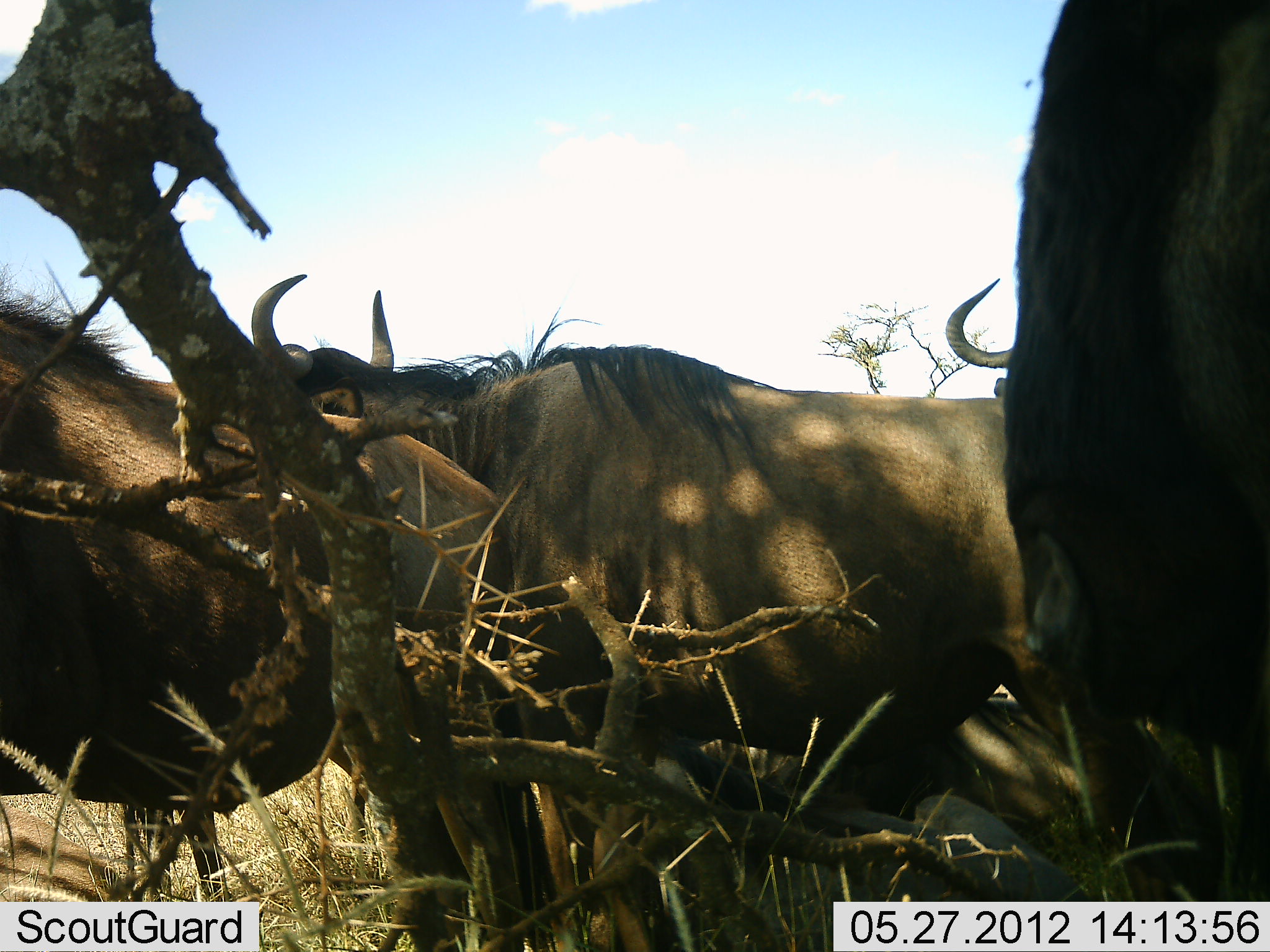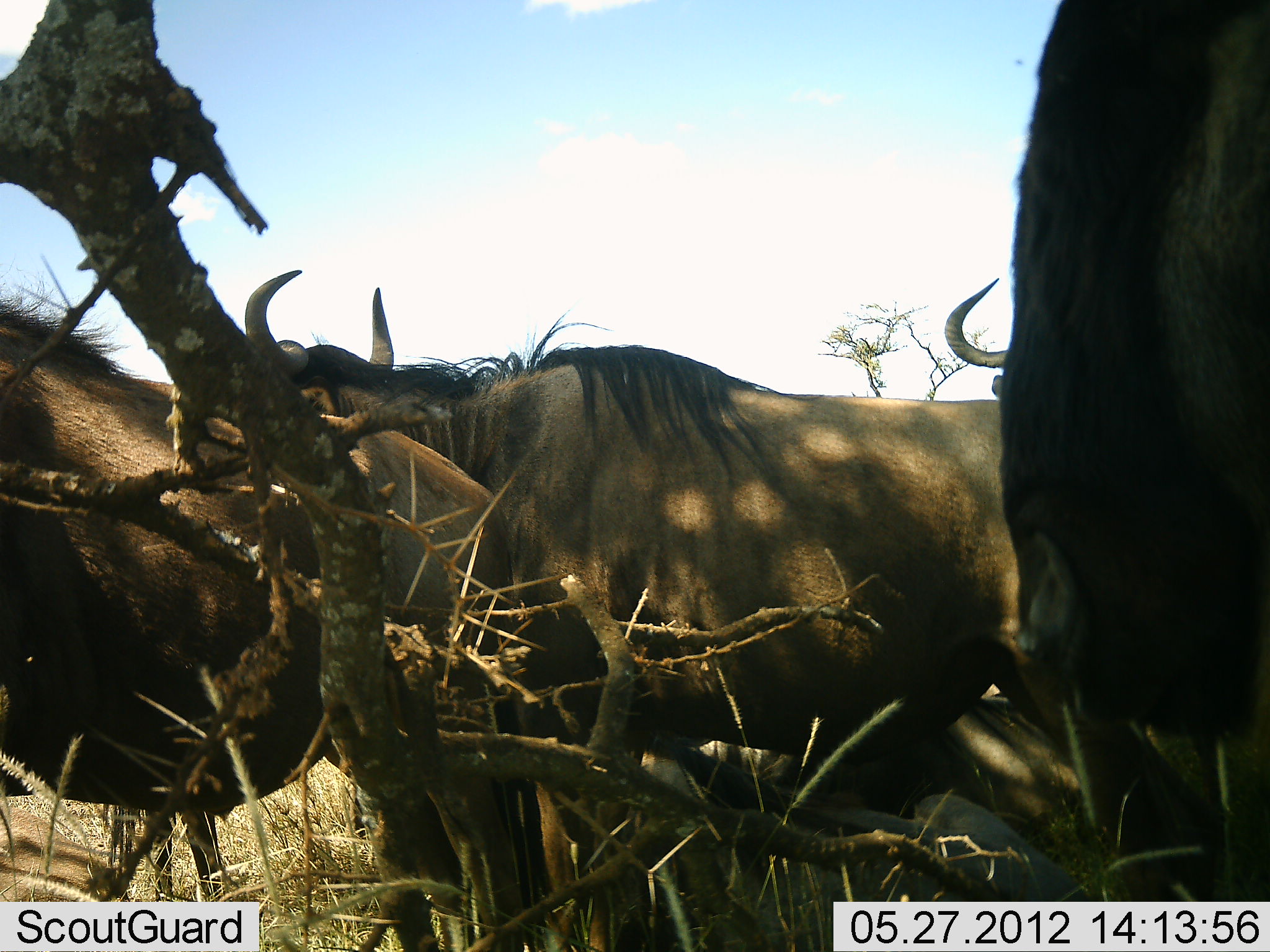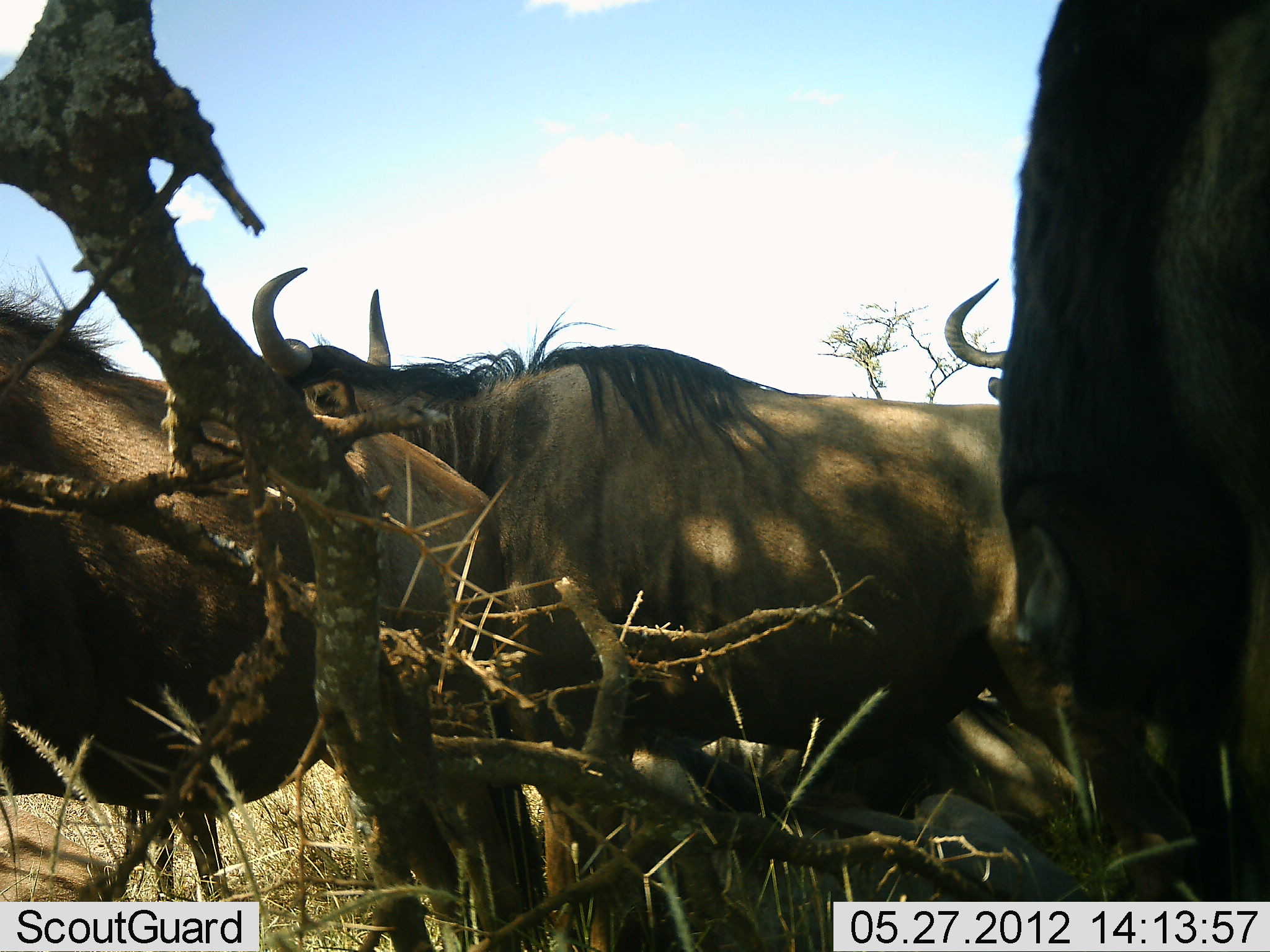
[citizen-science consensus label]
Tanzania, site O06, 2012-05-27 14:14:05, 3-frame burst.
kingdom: Animalia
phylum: Chordata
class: Mammalia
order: Artiodactyla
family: Bovidae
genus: Connochaetes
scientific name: Connochaetes taurinus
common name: blue wildebeest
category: wildebeest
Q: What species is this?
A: Wildebeest (blue wildebeest) (Connochaetes taurinus).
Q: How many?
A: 4.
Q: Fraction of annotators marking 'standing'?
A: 95%.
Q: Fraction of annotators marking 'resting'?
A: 27%.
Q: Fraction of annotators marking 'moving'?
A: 0%.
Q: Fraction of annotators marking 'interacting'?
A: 0%.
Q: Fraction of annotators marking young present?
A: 5%.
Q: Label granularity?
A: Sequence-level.